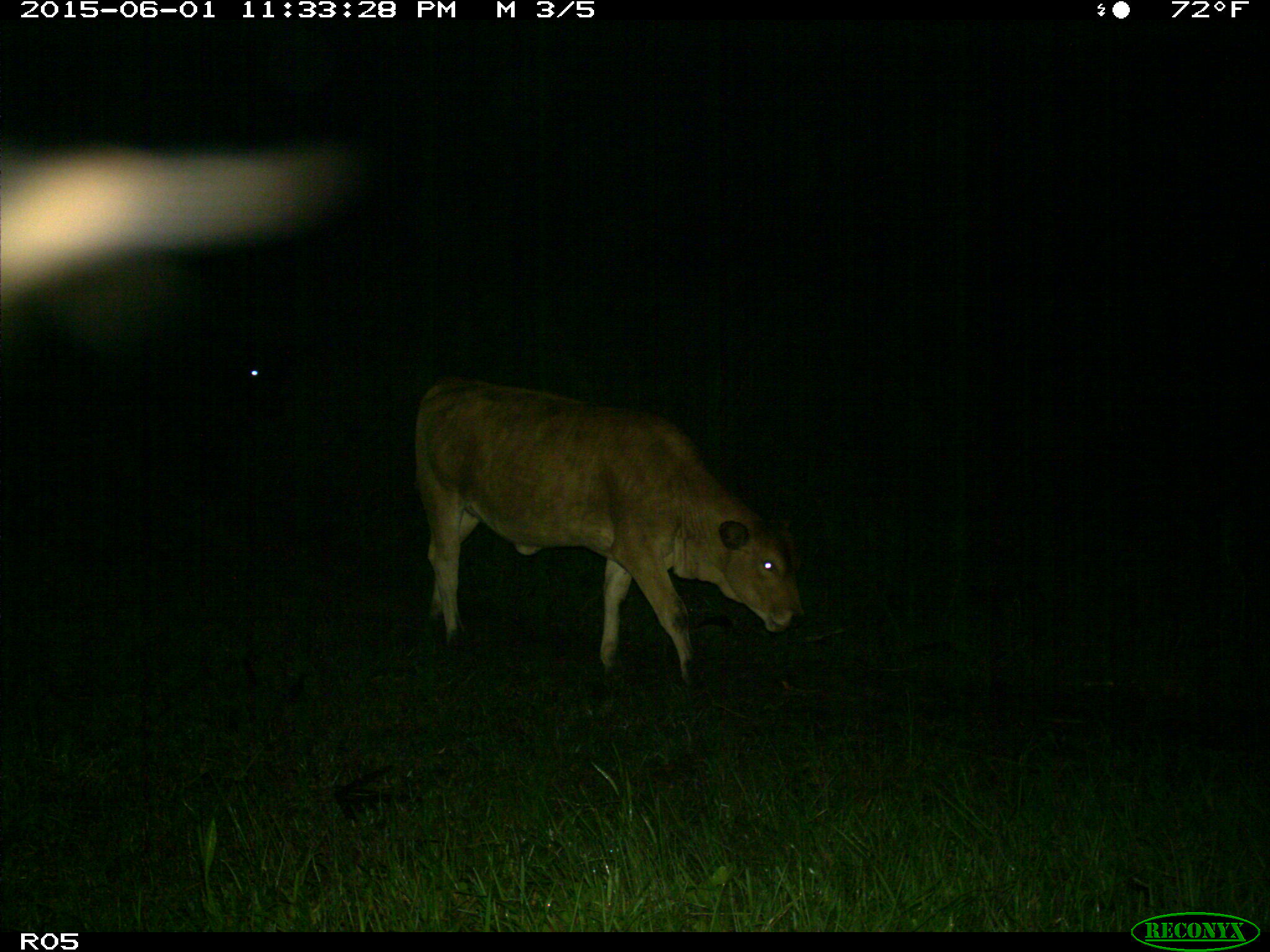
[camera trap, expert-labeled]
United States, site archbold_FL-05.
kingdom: Animalia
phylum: Chordata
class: Mammalia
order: Artiodactyla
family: Bovidae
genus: Bos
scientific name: Bos taurus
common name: domestic cow